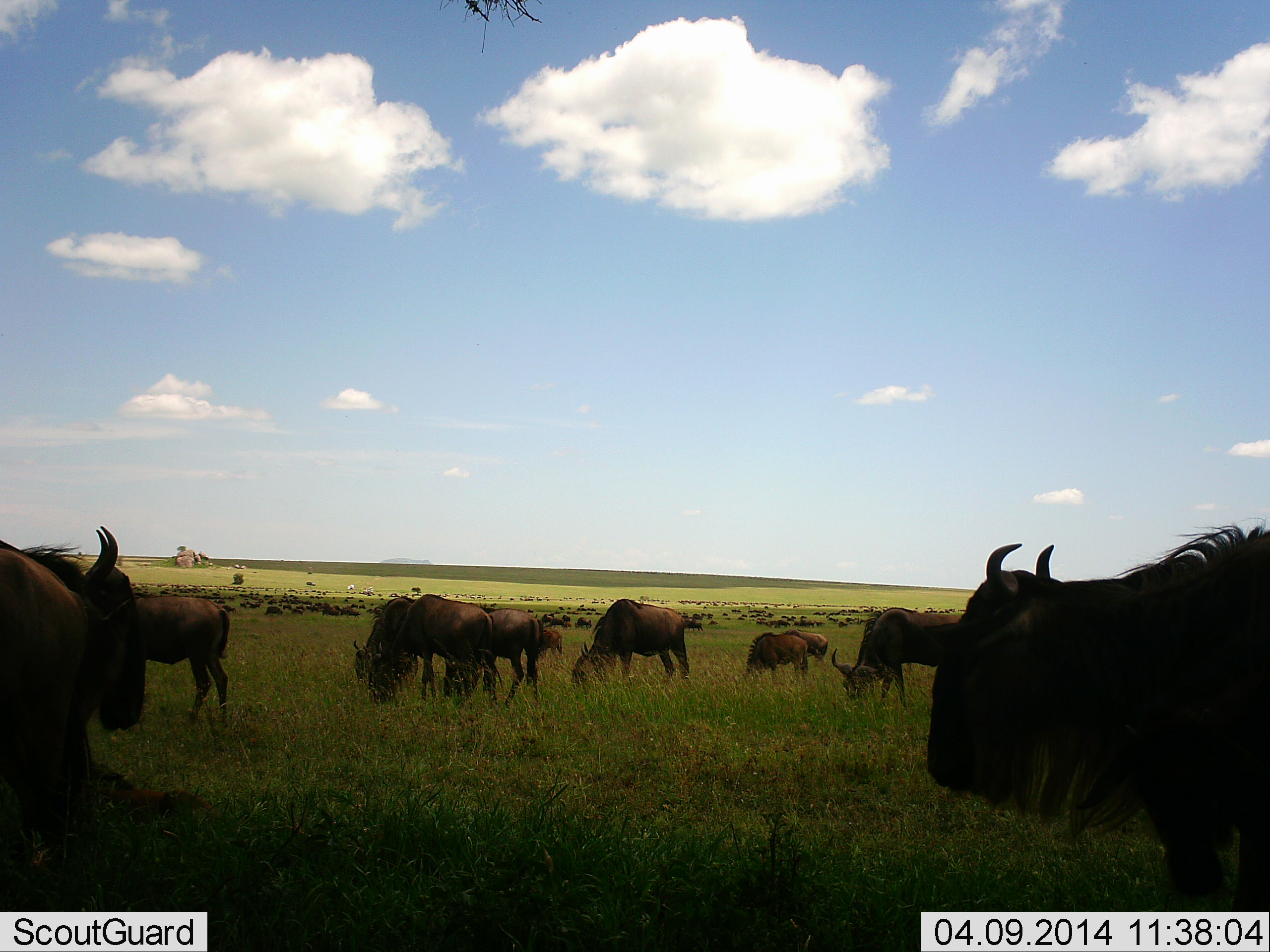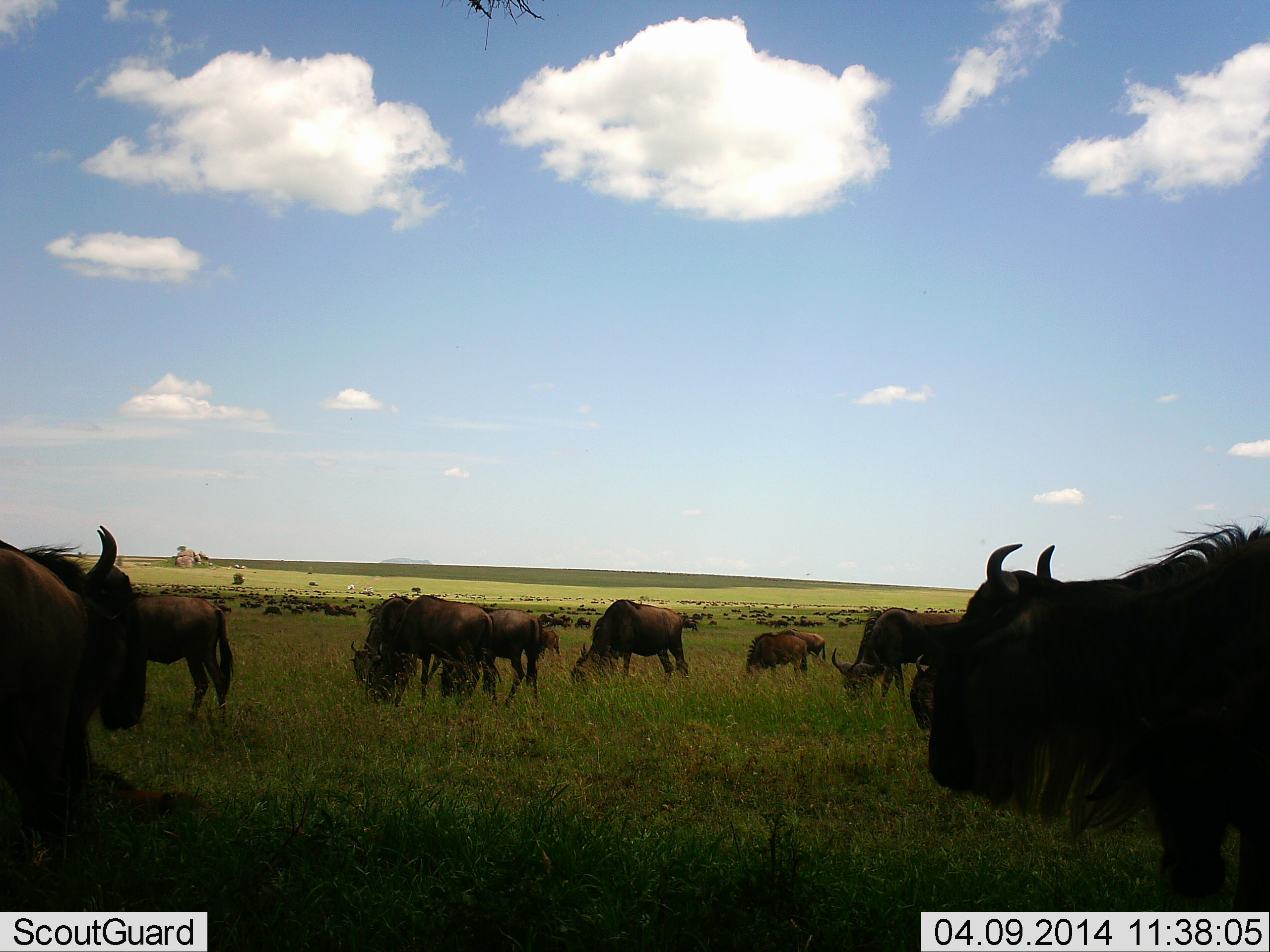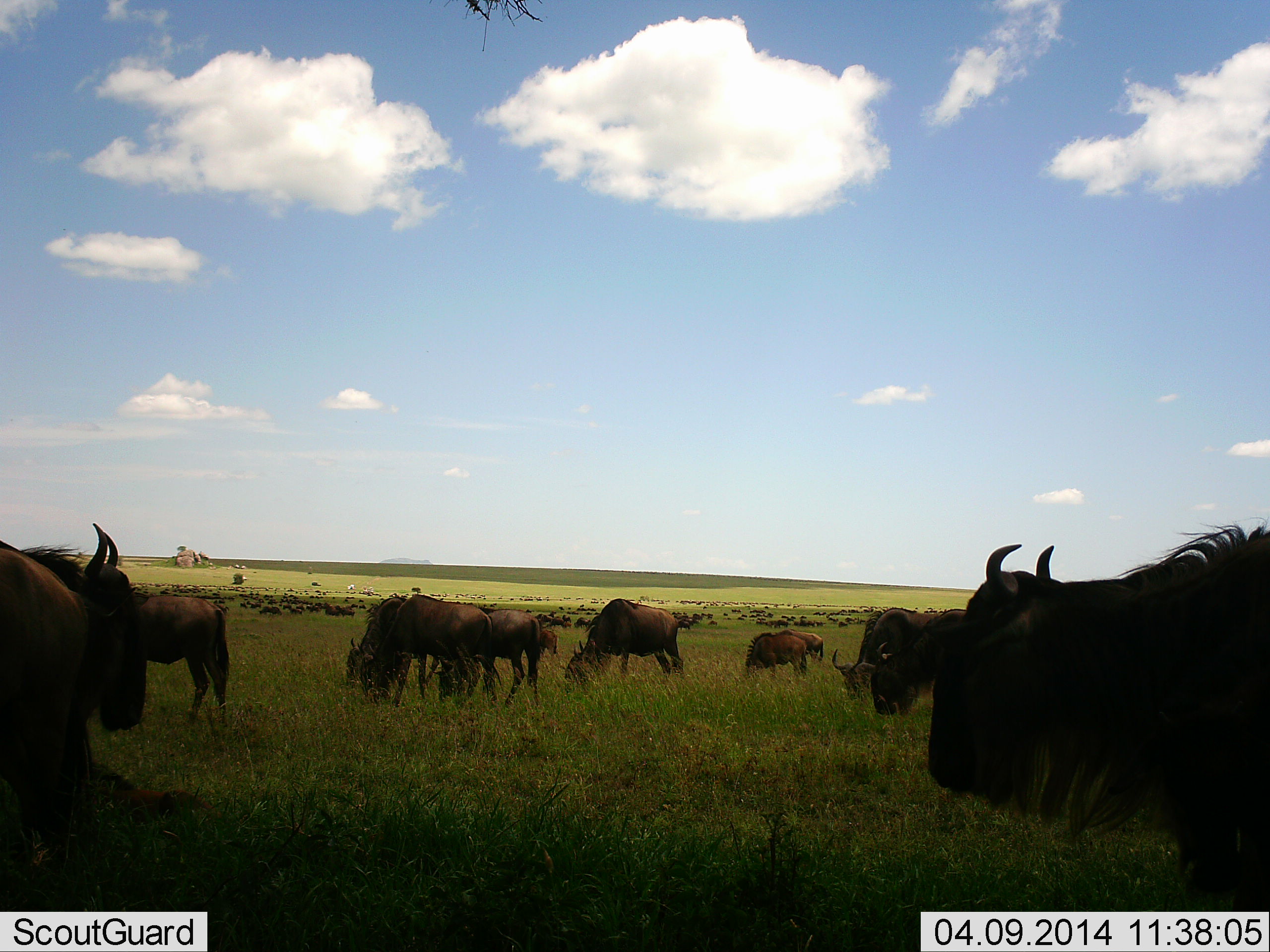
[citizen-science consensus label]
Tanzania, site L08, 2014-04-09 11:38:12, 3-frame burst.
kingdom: Animalia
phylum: Chordata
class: Mammalia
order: Artiodactyla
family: Bovidae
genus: Connochaetes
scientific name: Connochaetes taurinus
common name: blue wildebeest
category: wildebeest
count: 51+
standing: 80%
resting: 0%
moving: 30%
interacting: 0%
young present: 20%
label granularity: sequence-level